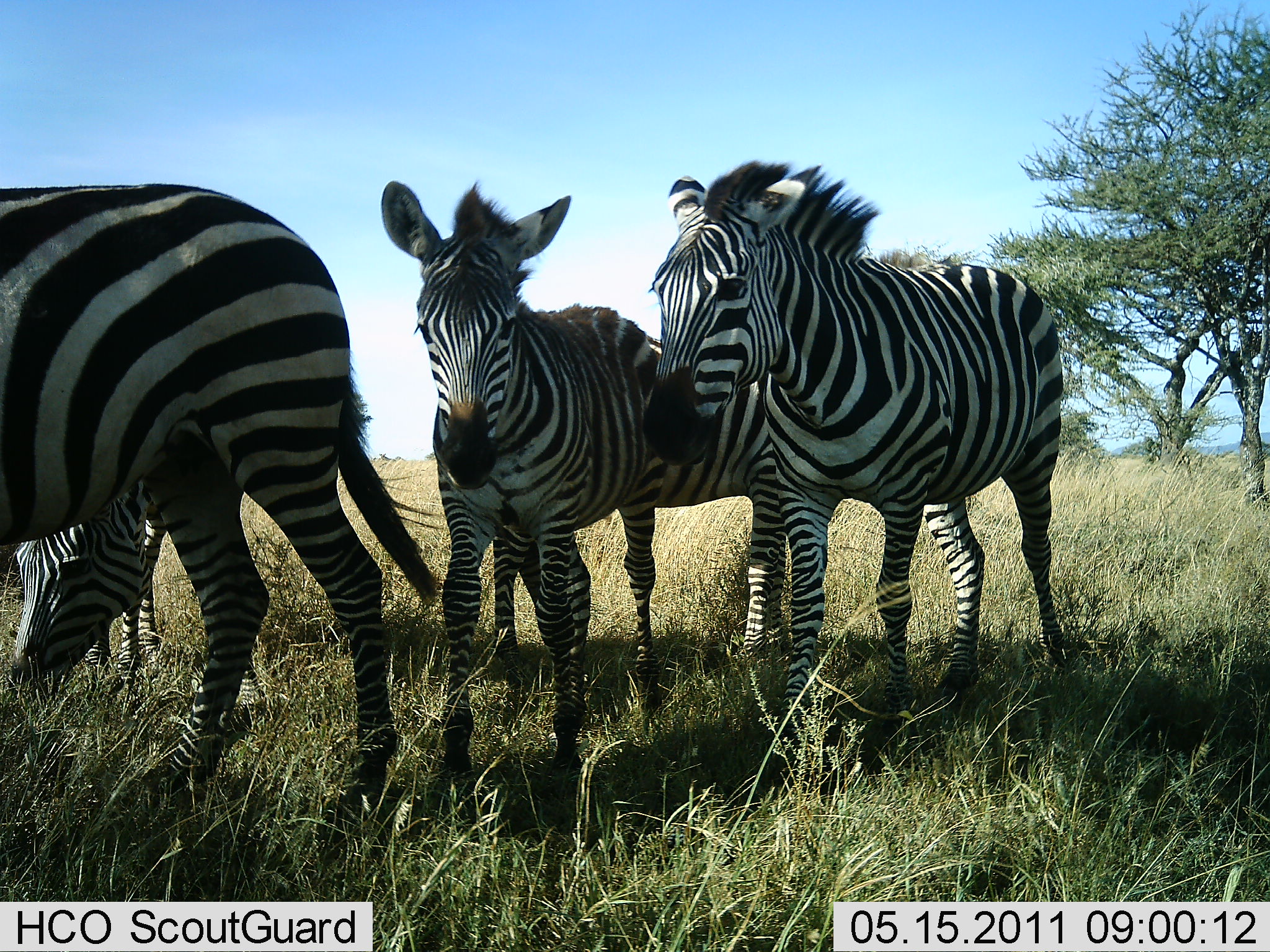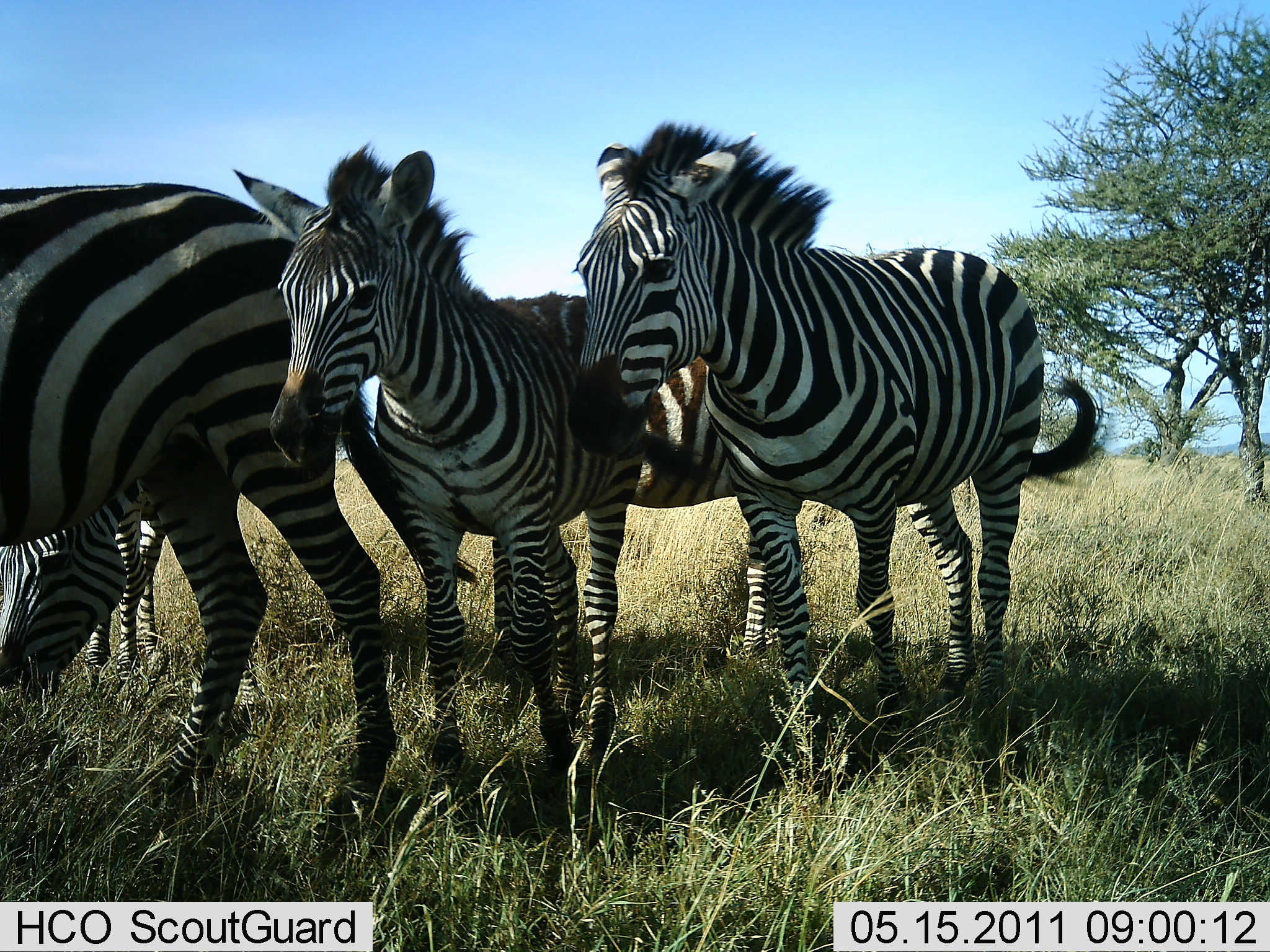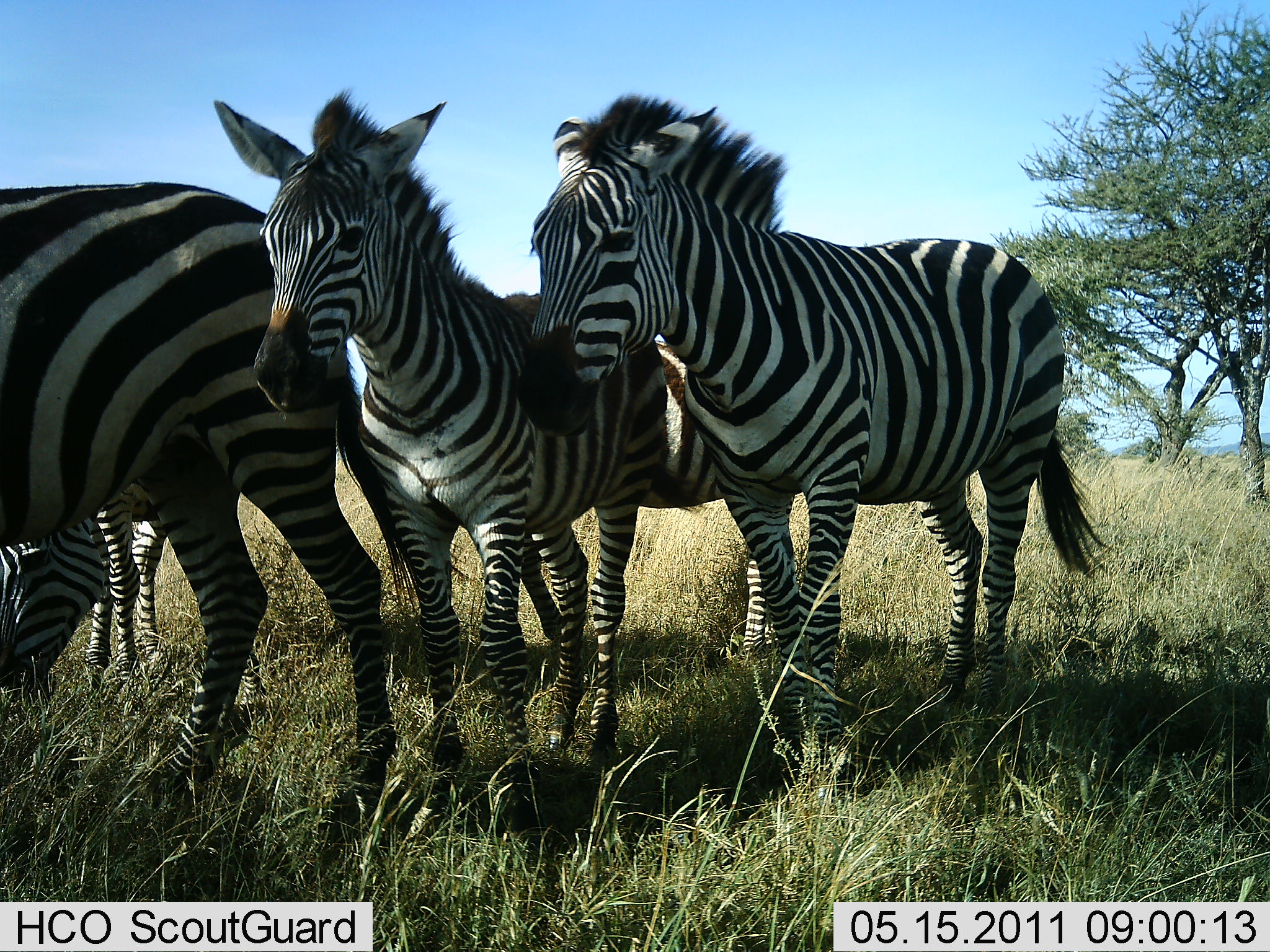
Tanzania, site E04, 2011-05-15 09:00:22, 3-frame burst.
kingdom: Animalia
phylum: Chordata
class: Mammalia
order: Perissodactyla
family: Equidae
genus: Equus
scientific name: Equus quagga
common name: plains zebra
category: zebra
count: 4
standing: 69%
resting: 15%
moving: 38%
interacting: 8%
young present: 77%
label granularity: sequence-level